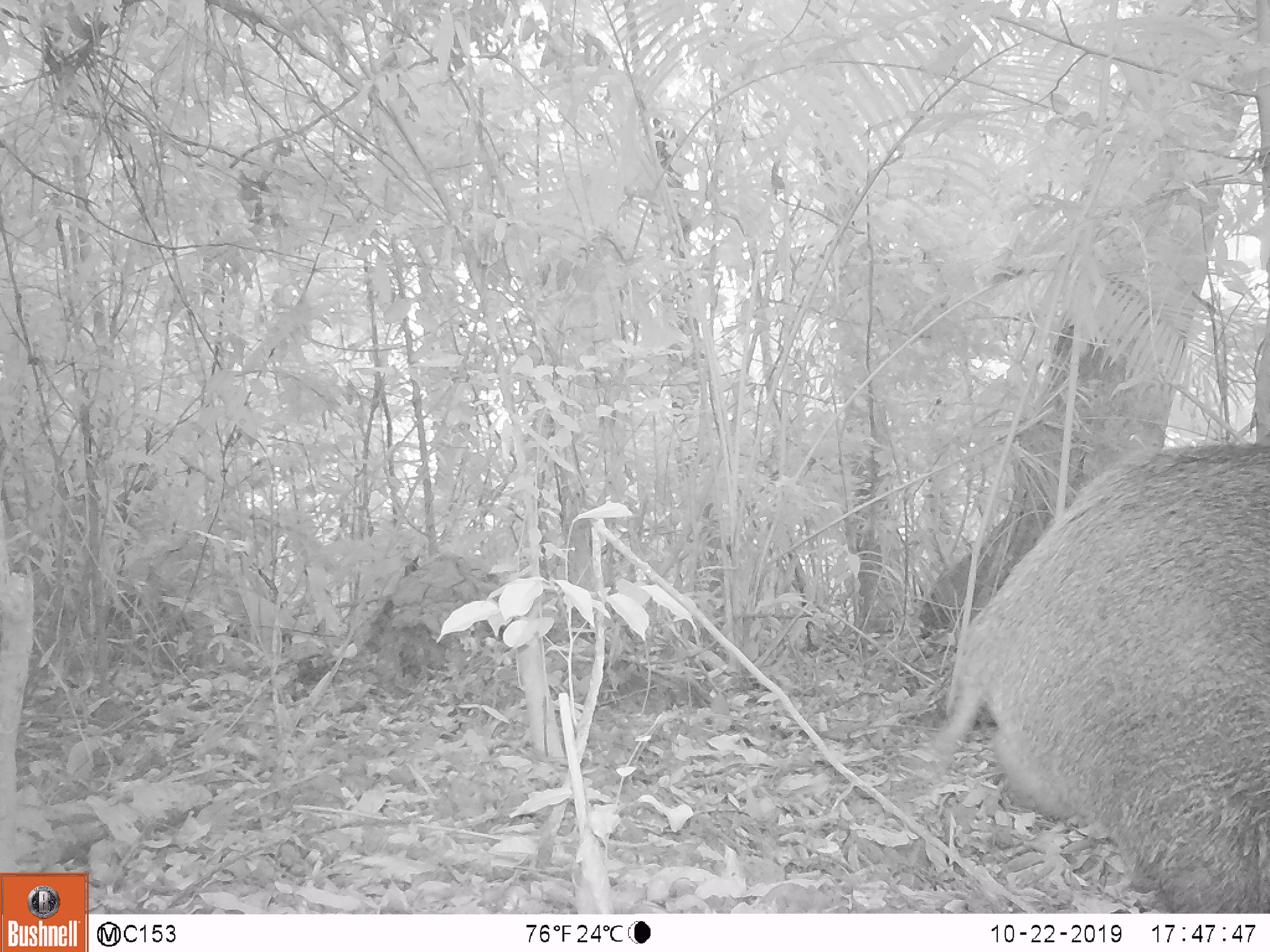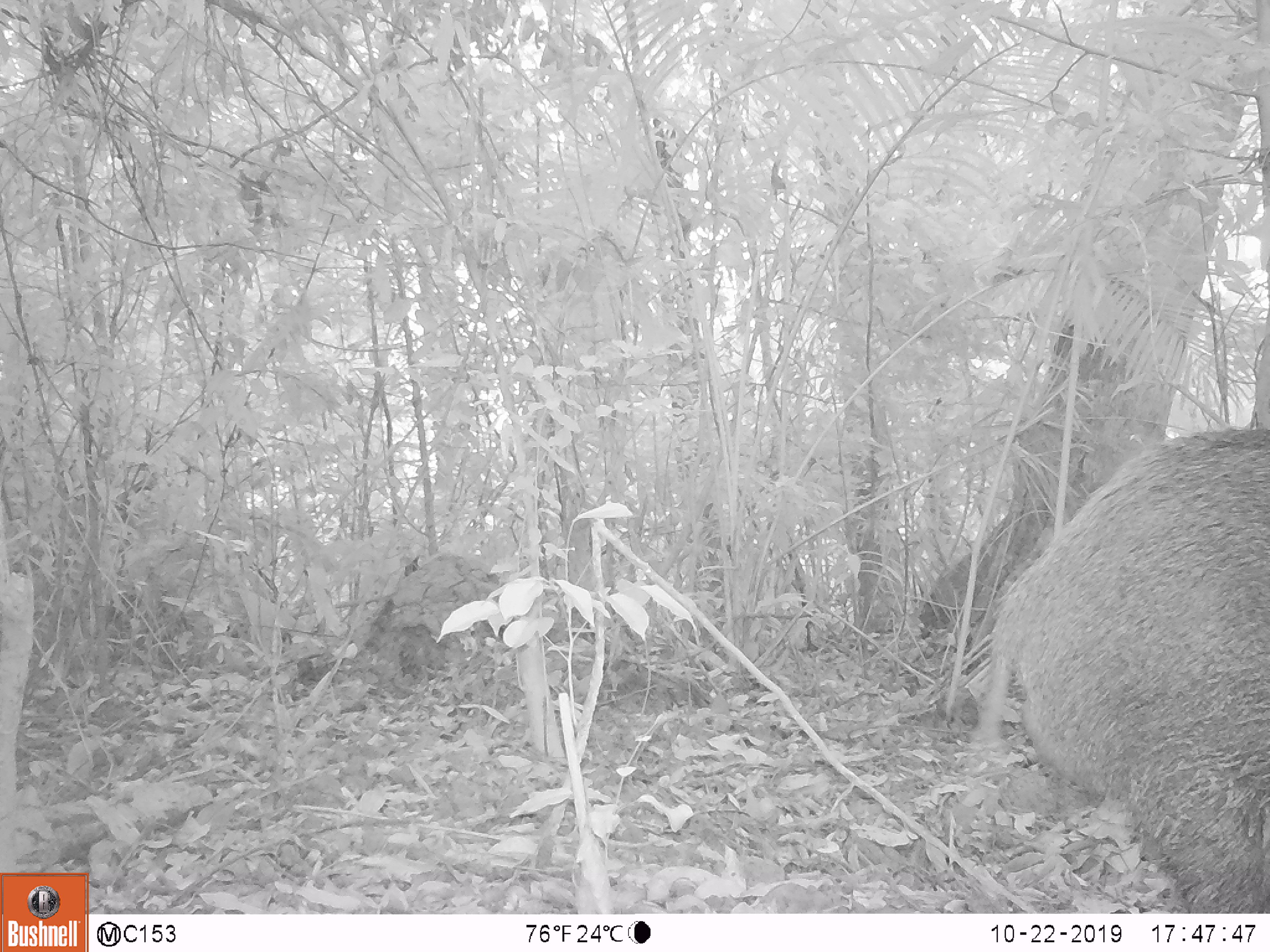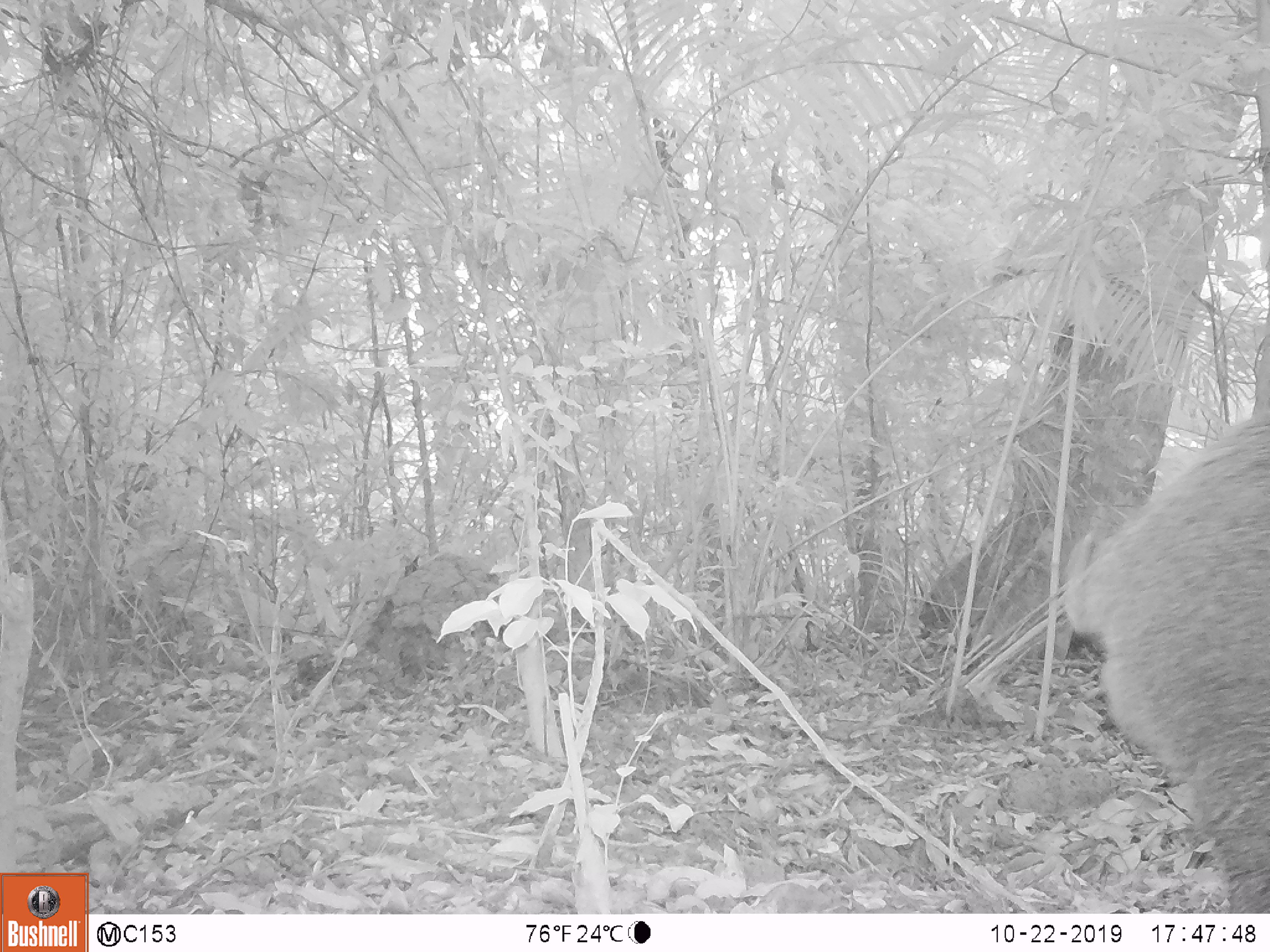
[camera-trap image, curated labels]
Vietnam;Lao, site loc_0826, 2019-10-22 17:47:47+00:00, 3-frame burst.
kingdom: Animalia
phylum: Chordata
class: Mammalia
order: Artiodactyla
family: Suidae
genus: Sus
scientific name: Sus scrofa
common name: eurasian wild pig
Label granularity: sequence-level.